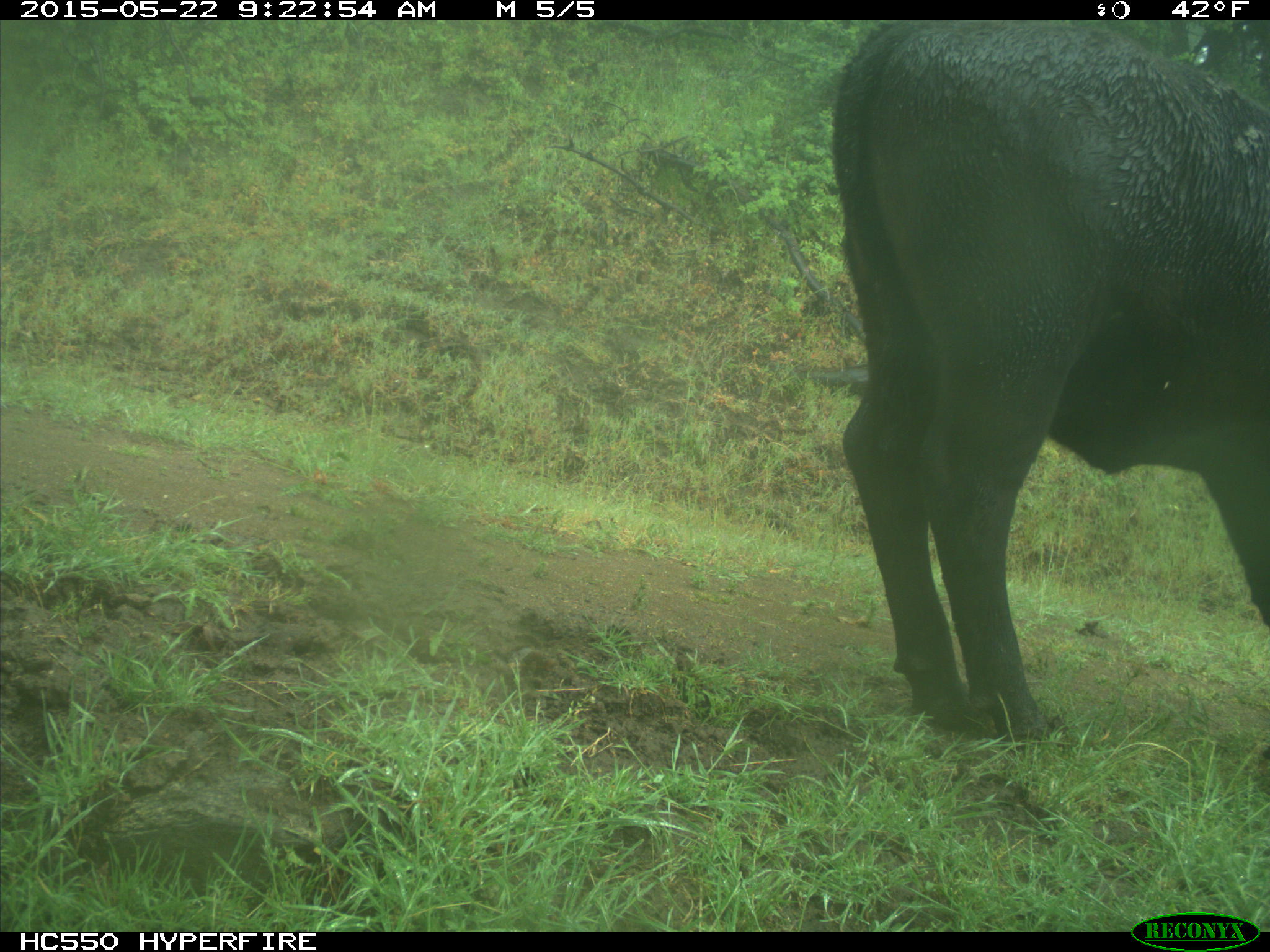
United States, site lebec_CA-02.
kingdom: Animalia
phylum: Chordata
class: Mammalia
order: Artiodactyla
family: Bovidae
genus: Bos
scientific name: Bos taurus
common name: domestic cow